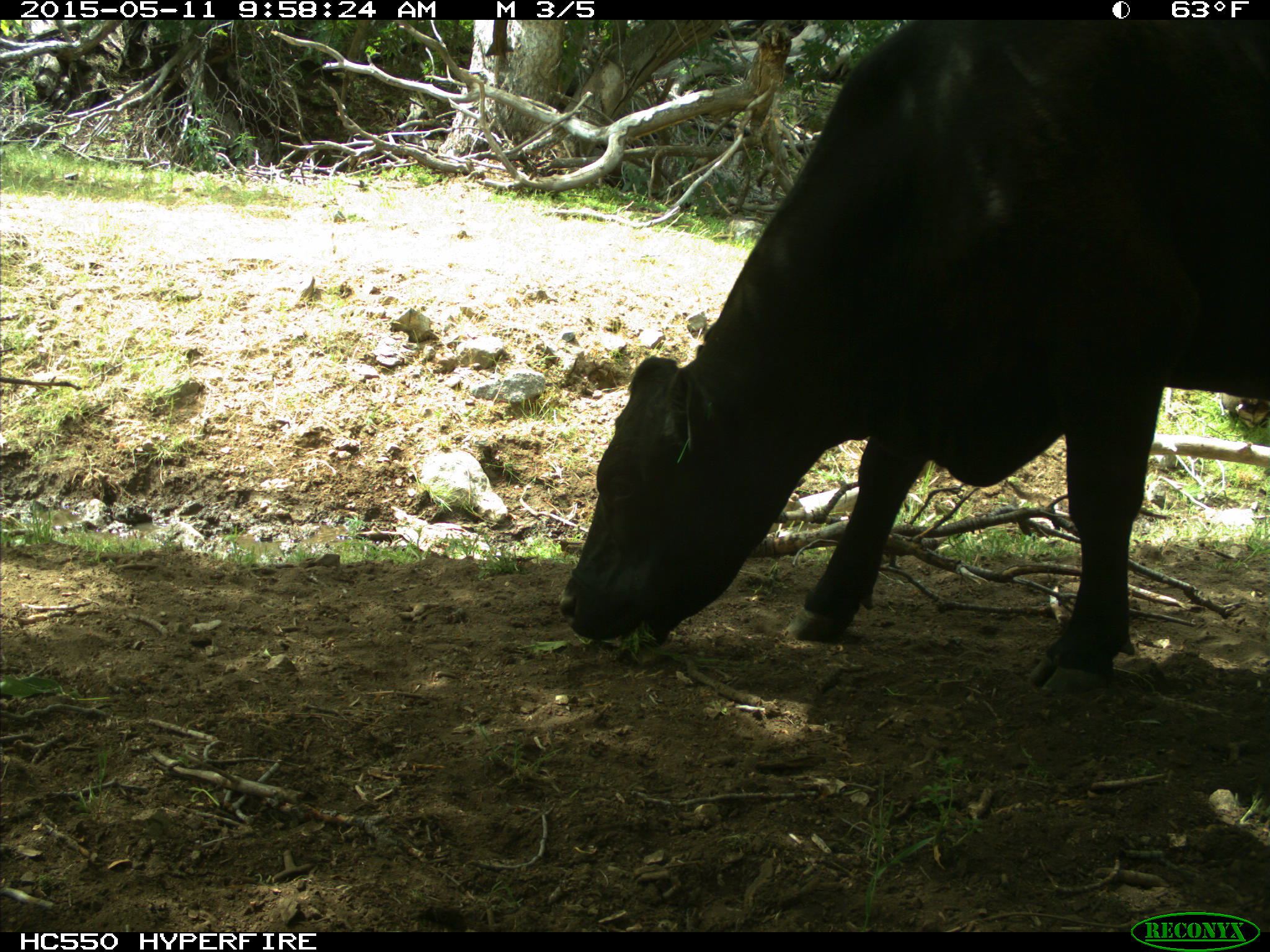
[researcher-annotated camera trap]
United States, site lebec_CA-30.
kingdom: Animalia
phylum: Chordata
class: Mammalia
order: Artiodactyla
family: Bovidae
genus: Bos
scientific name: Bos taurus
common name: domestic cow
Bos taurus (domestic cow).